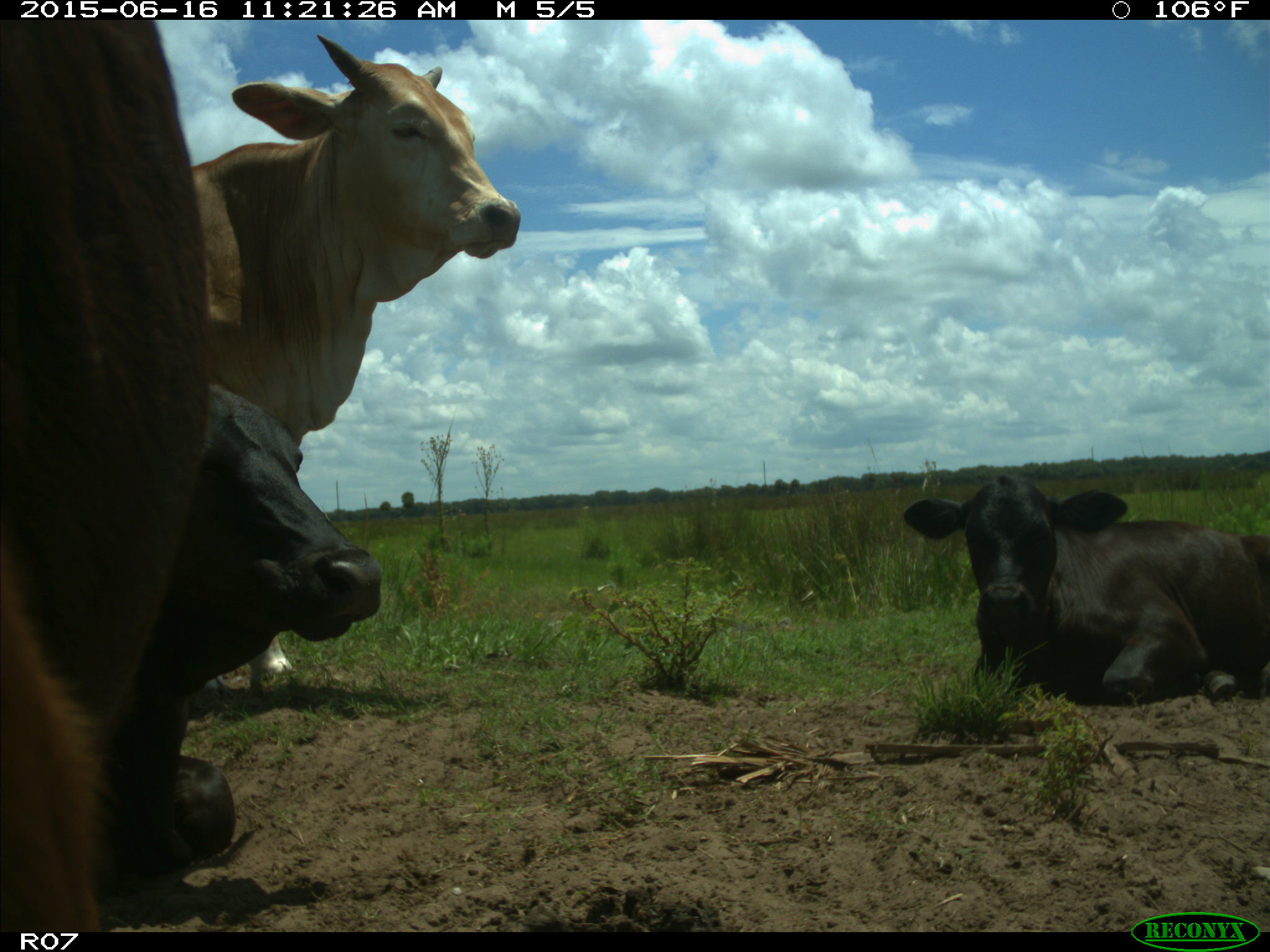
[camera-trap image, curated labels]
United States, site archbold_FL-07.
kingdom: Animalia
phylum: Chordata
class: Mammalia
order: Artiodactyla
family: Bovidae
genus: Bos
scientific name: Bos taurus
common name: domestic cow